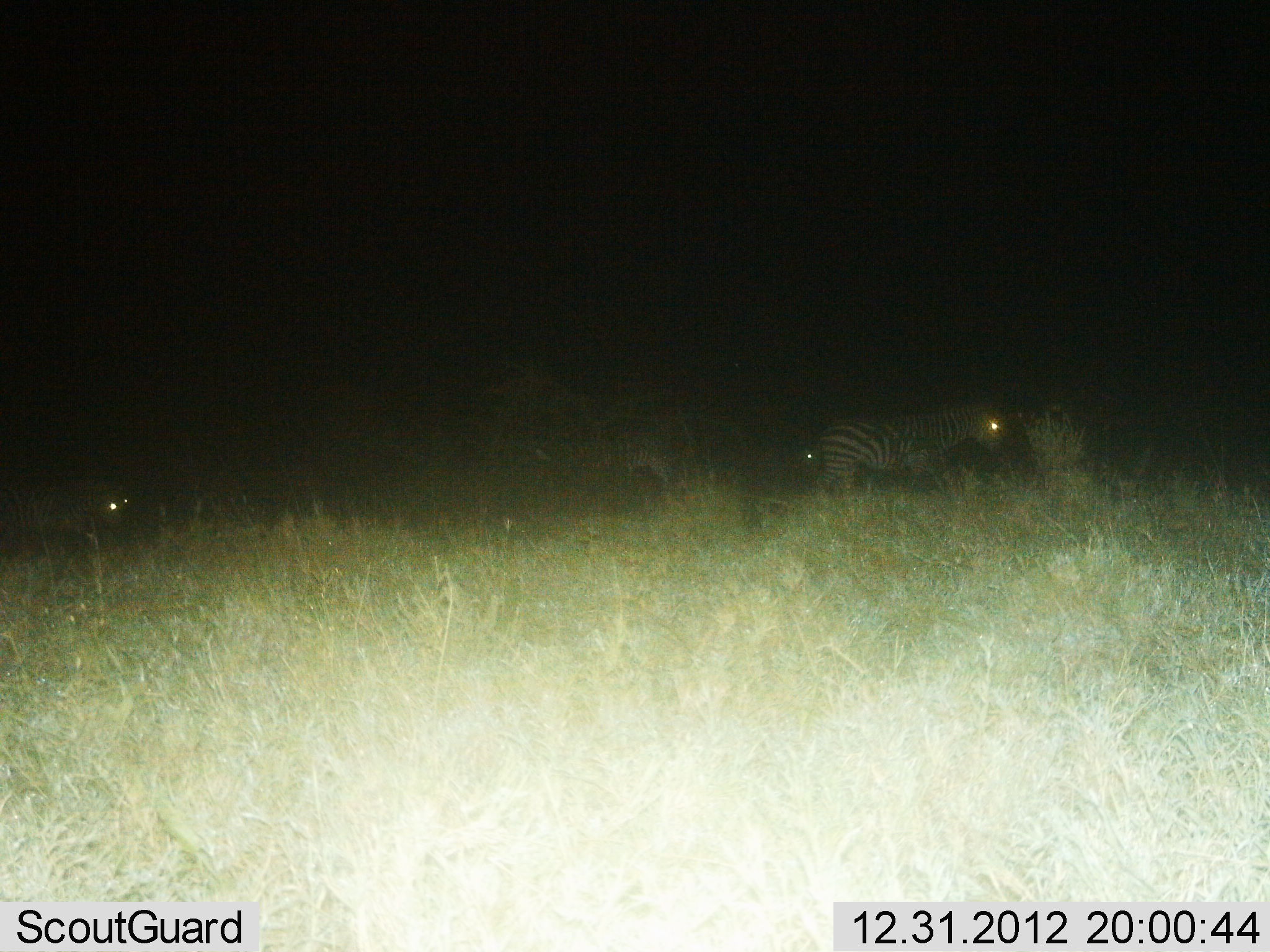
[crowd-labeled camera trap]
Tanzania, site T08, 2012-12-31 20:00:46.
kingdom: Animalia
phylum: Chordata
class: Mammalia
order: Perissodactyla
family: Equidae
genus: Equus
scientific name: Equus quagga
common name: plains zebra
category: zebra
Zebra (plains zebra) (Equus quagga), count 2. Behavior (volunteer vote fractions): standing 53%, resting 5%, moving 50%, interacting 0%. Young present (vote fraction): 0%. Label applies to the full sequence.